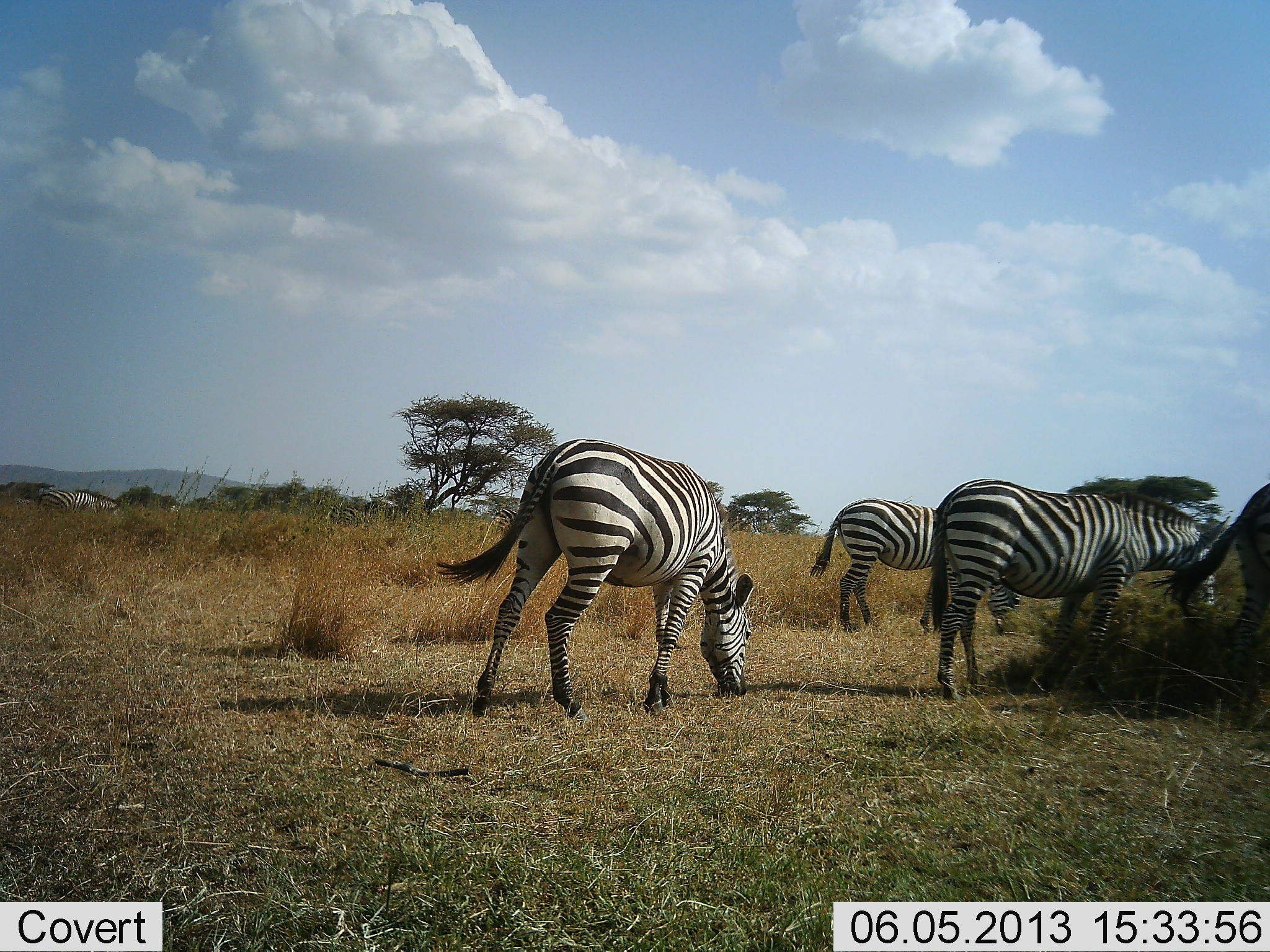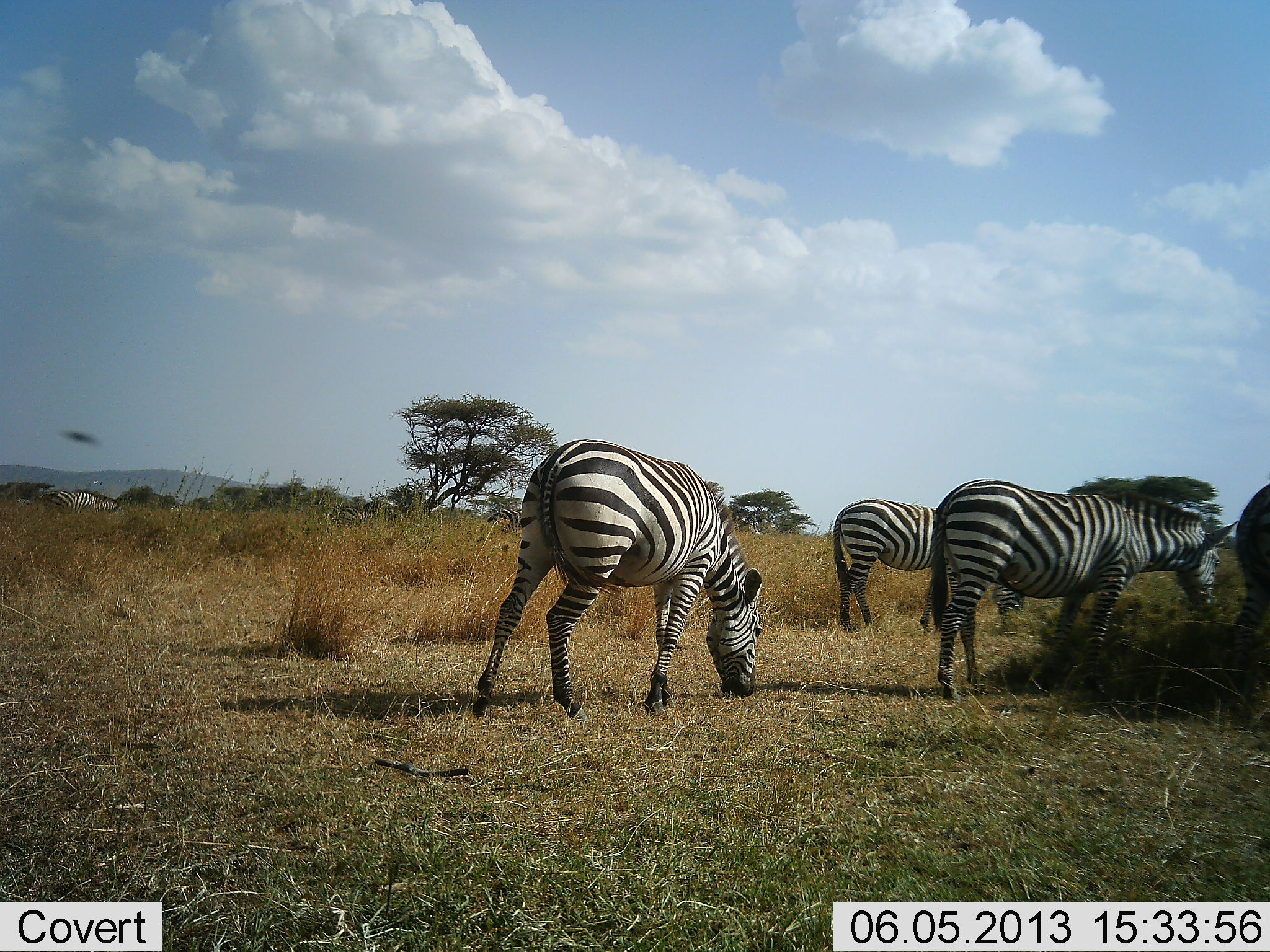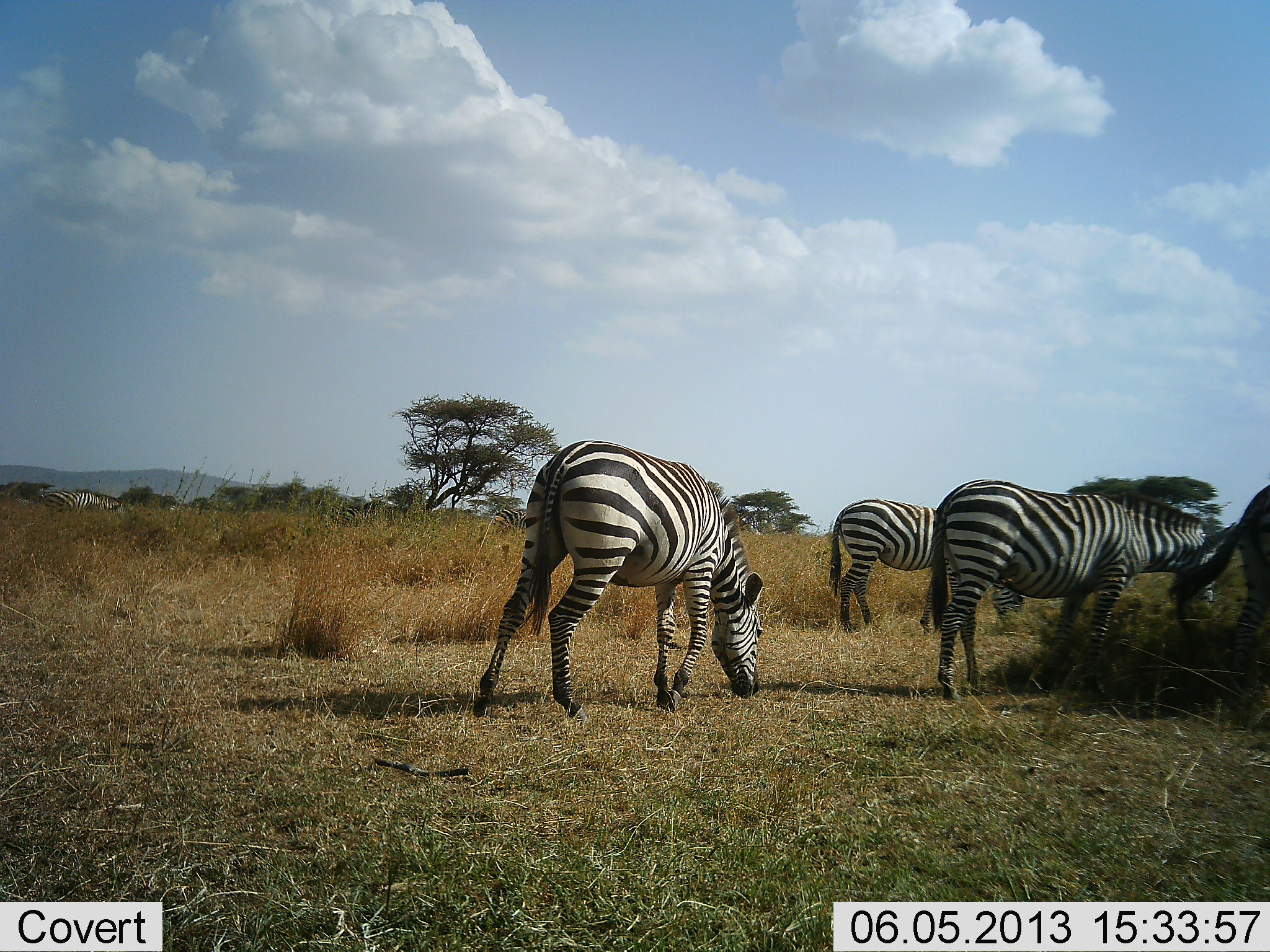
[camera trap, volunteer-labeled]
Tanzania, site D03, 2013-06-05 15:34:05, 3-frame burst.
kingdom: Animalia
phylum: Chordata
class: Mammalia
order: Perissodactyla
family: Equidae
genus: Equus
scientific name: Equus quagga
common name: plains zebra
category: zebra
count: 4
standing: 46%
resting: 0%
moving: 14%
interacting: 3%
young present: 0%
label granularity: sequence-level